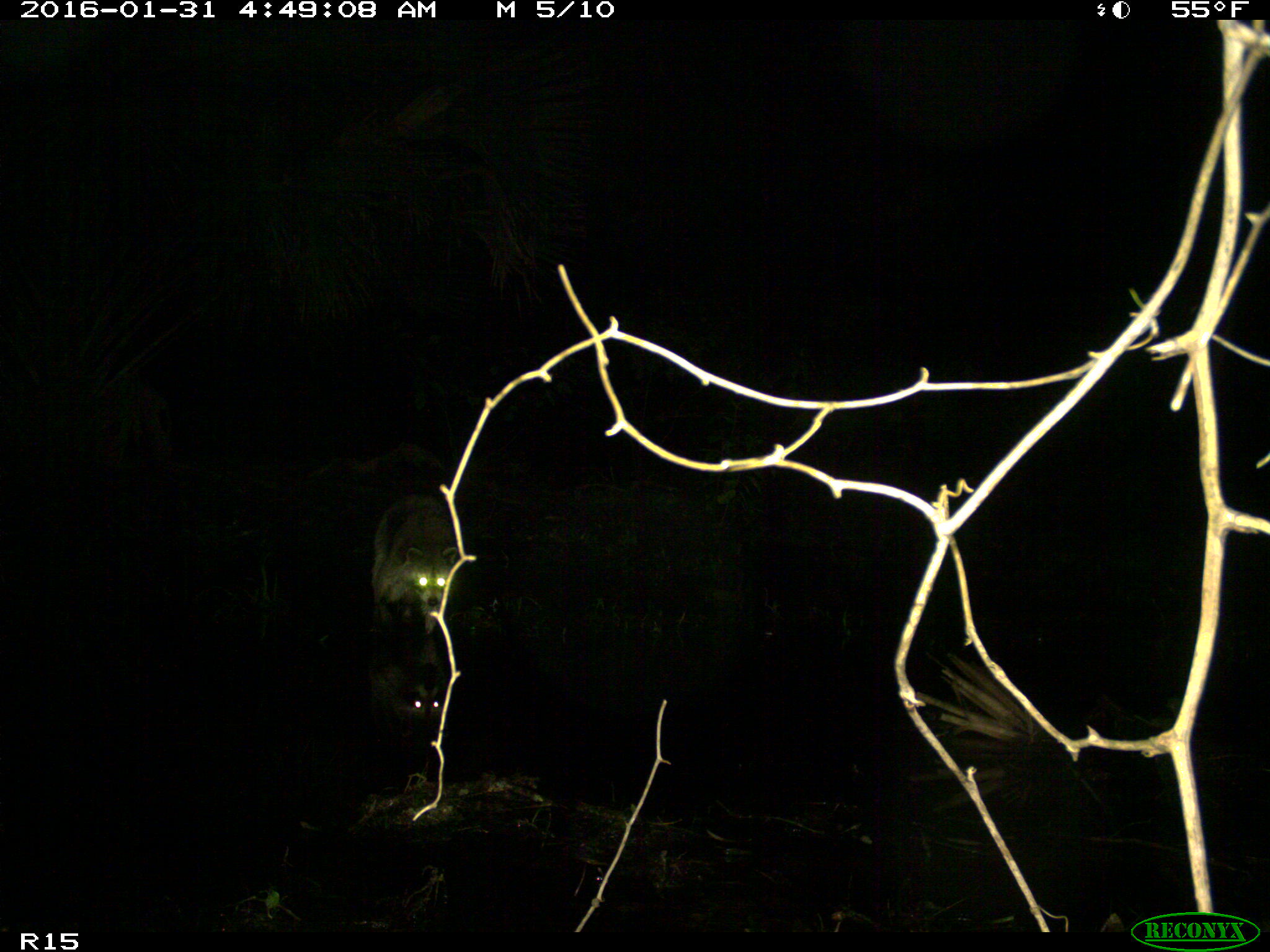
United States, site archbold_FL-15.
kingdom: Animalia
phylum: Chordata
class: Mammalia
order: Carnivora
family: Procyonidae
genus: Procyon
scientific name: Procyon lotor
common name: common raccoon